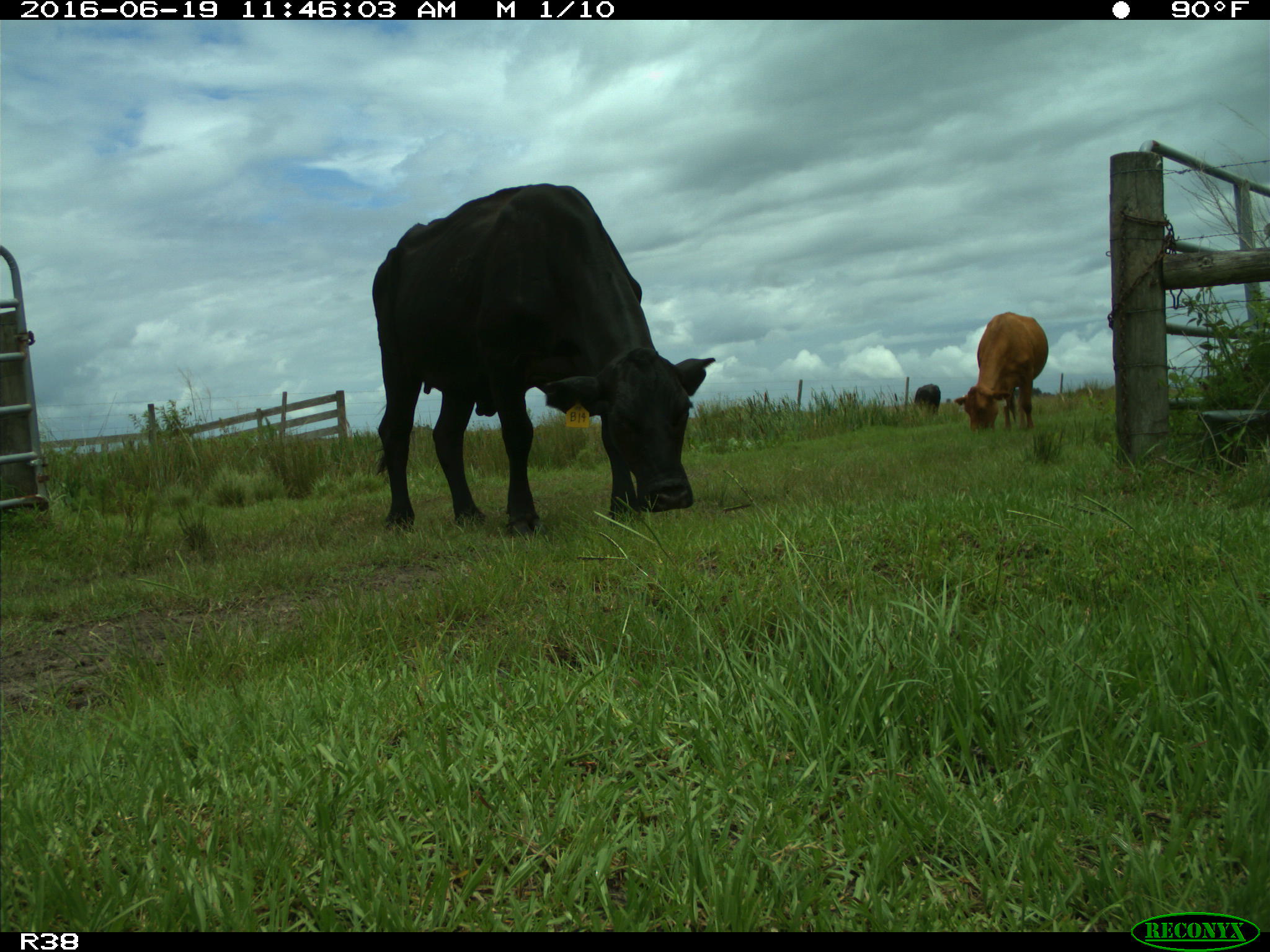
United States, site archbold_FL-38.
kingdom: Animalia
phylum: Chordata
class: Mammalia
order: Artiodactyla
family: Bovidae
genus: Bos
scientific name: Bos taurus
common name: domestic cow